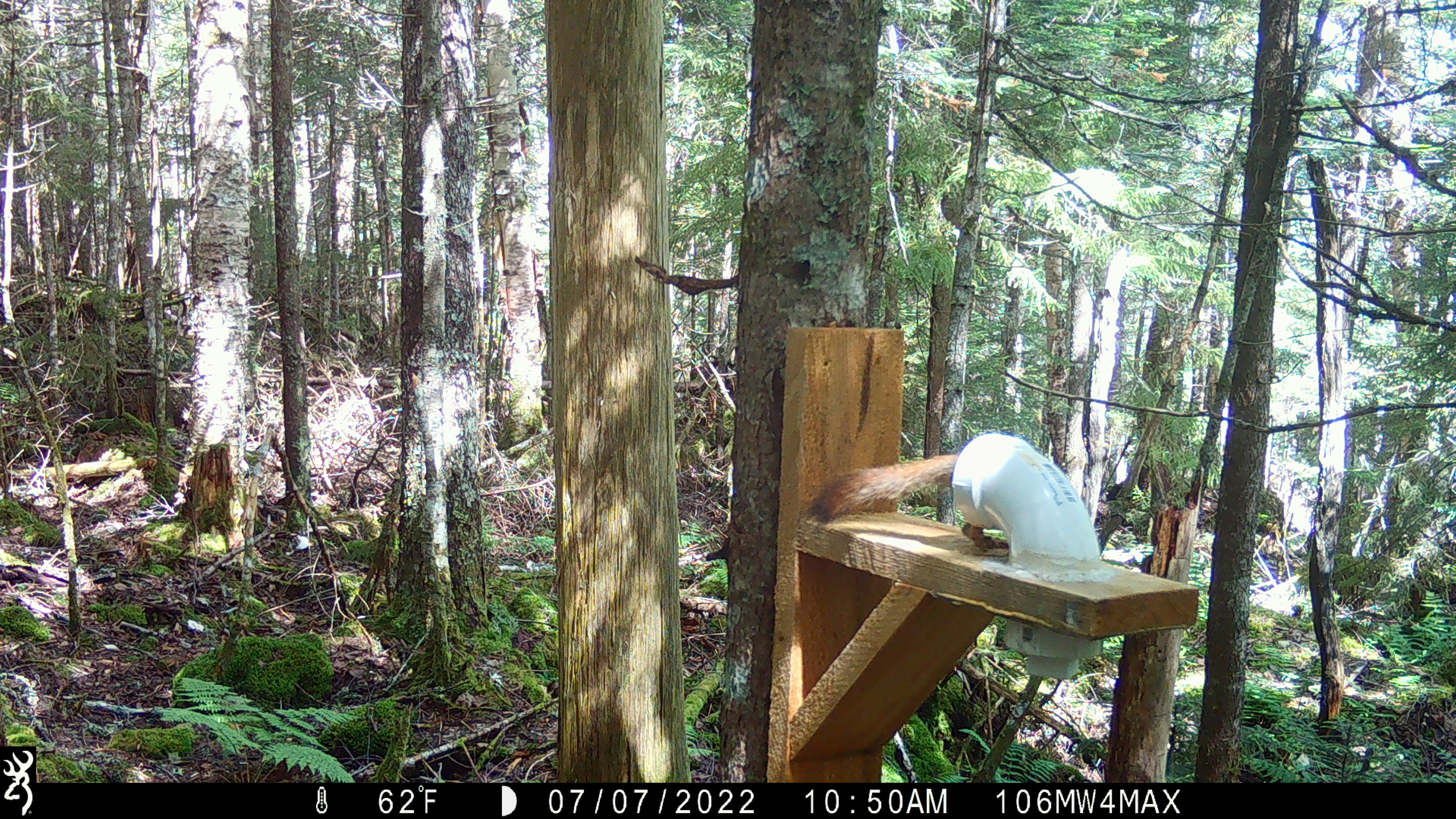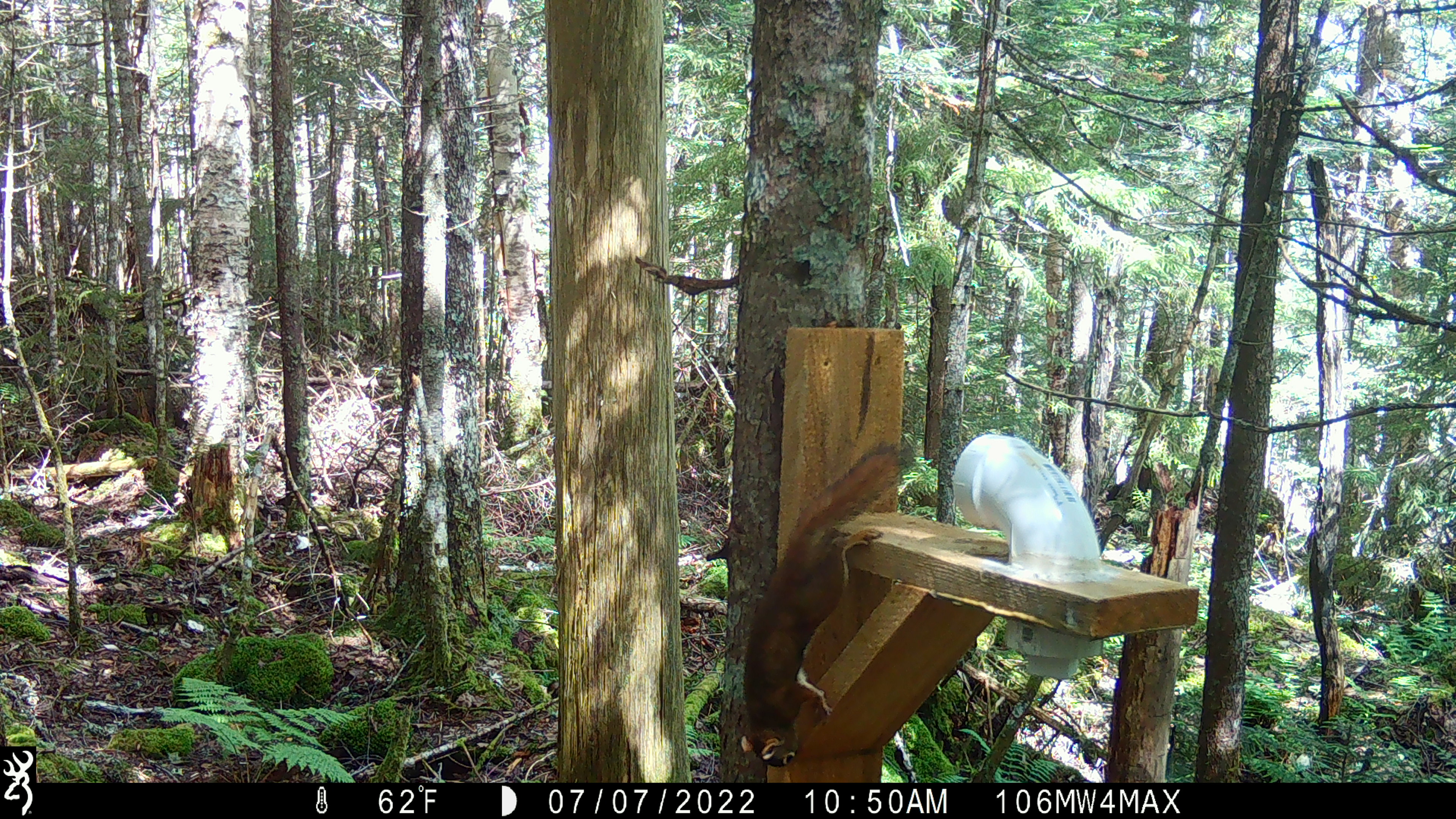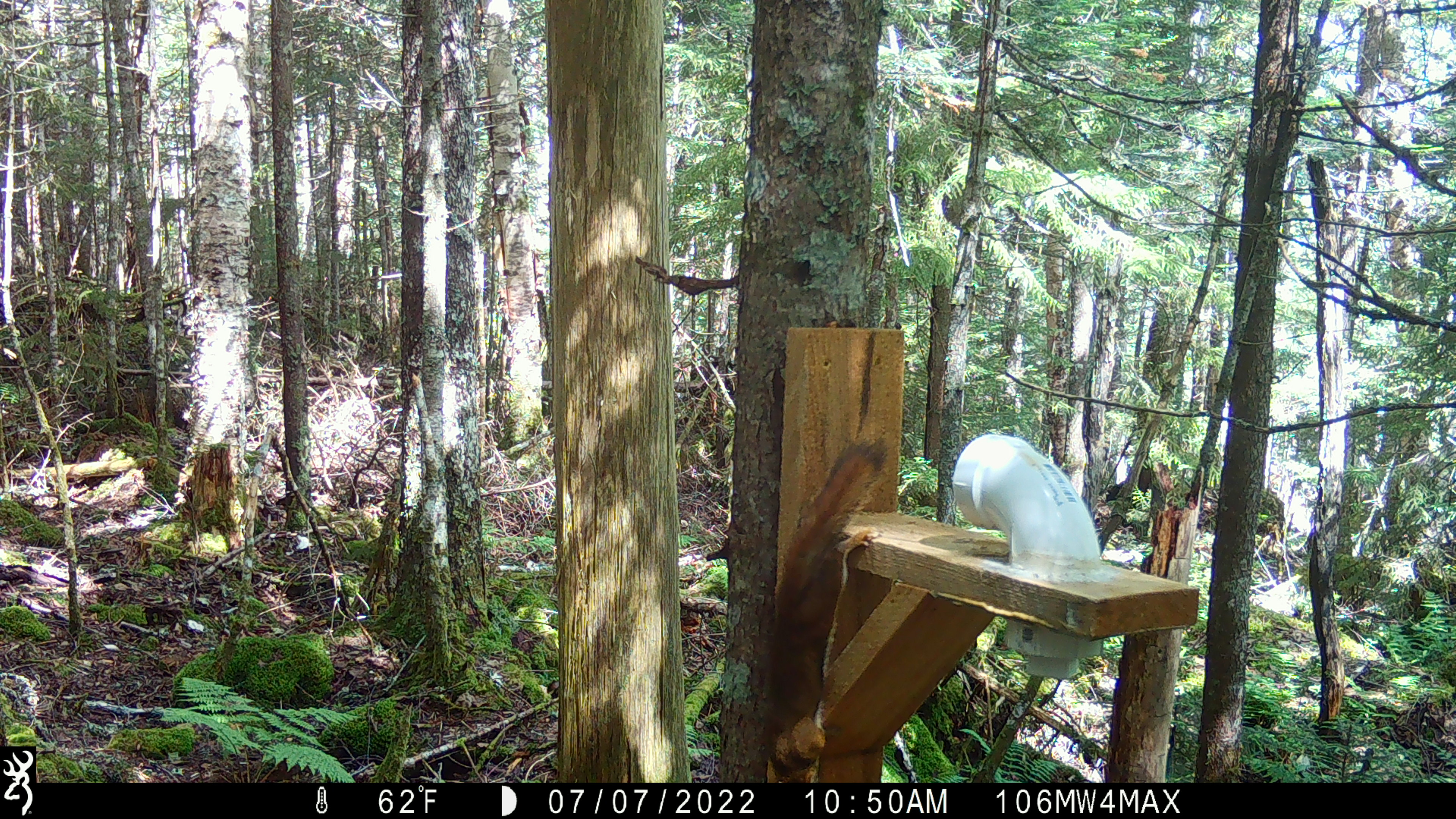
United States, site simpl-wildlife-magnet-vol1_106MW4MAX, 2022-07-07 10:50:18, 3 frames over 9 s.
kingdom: Animalia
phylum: Chordata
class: Mammalia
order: Rodentia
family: Sciuridae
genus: Tamiasciurus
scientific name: Tamiasciurus hudsonicus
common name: red squirrel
Red squirrel (Tamiasciurus hudsonicus).